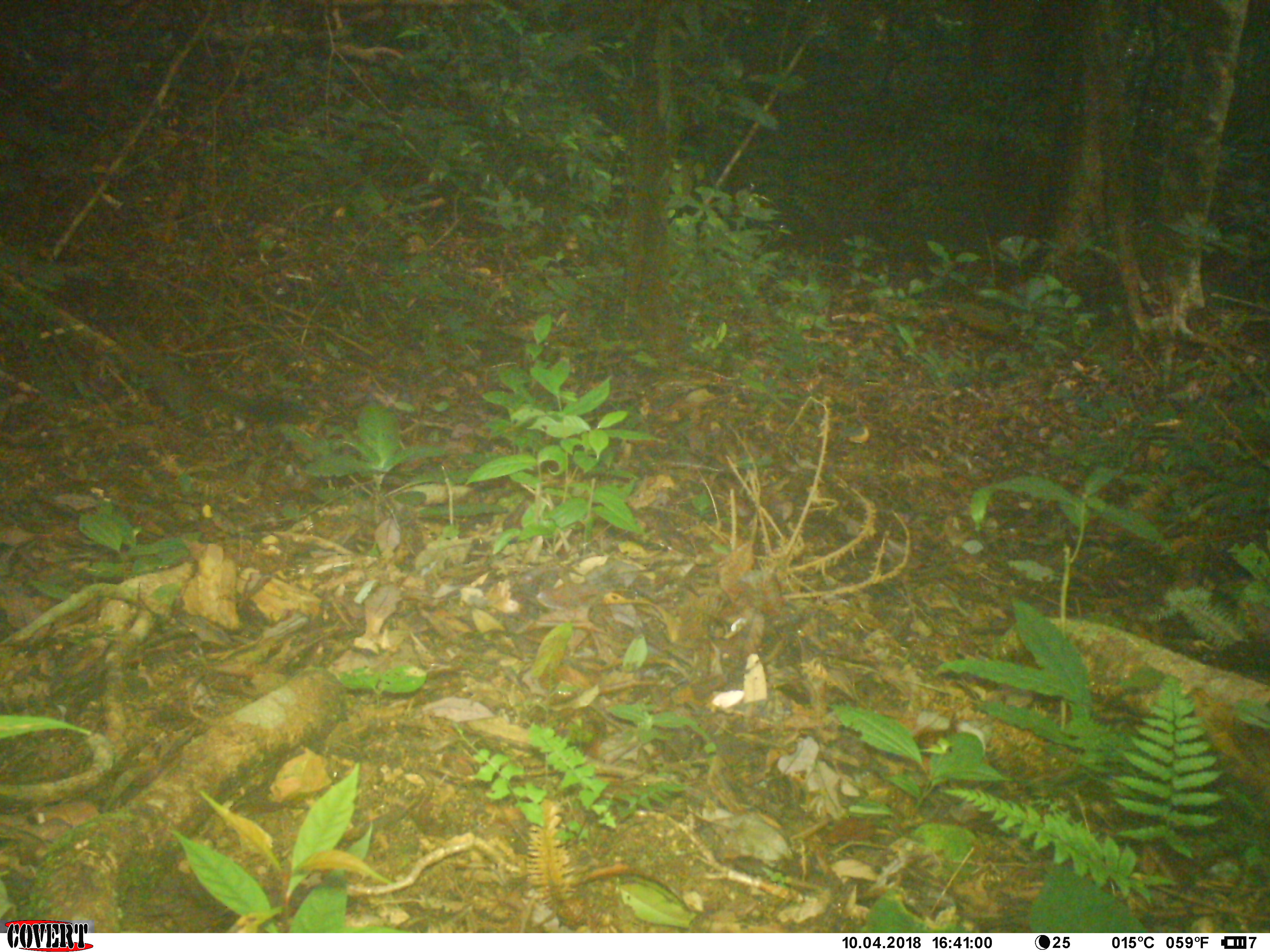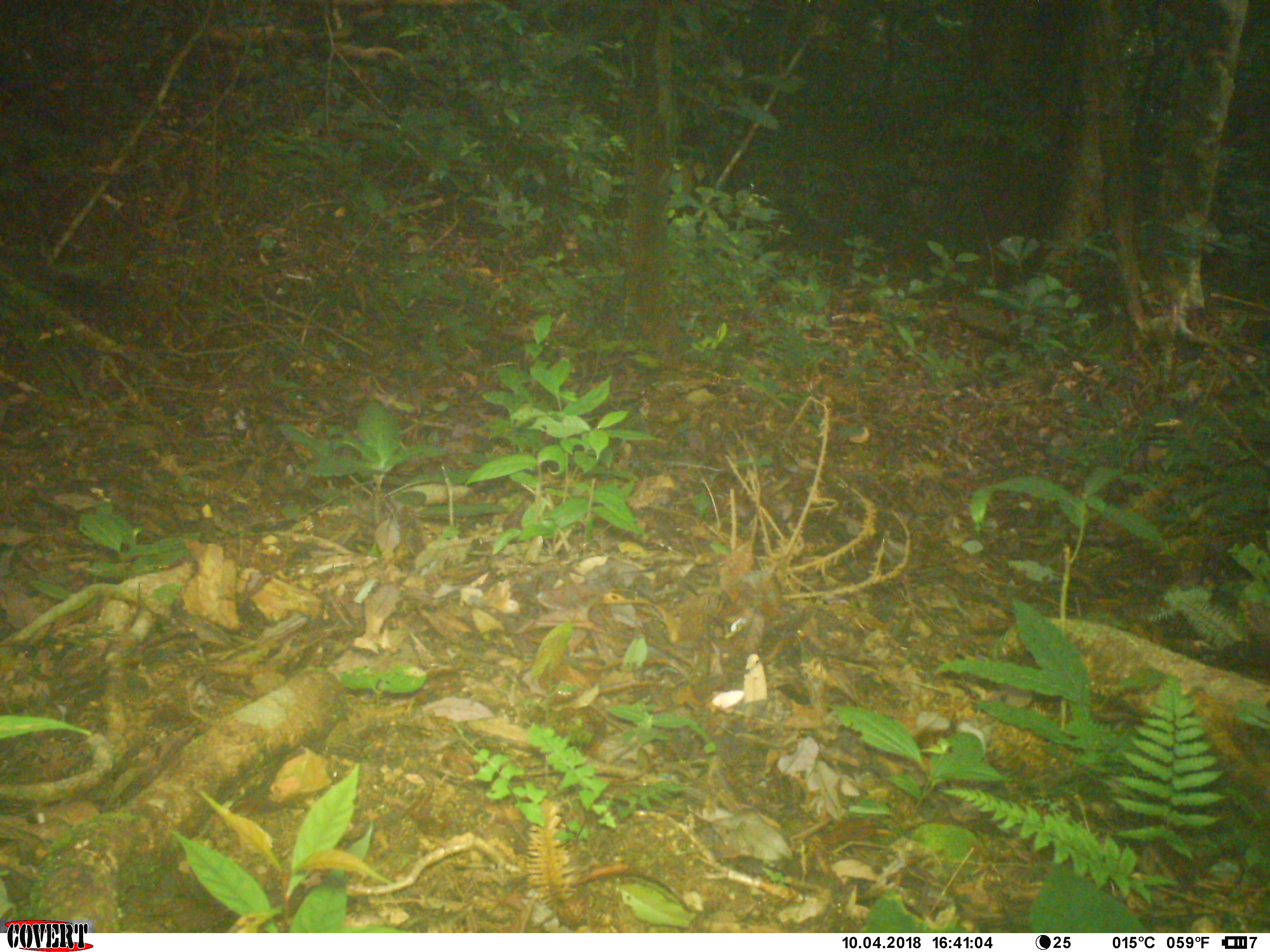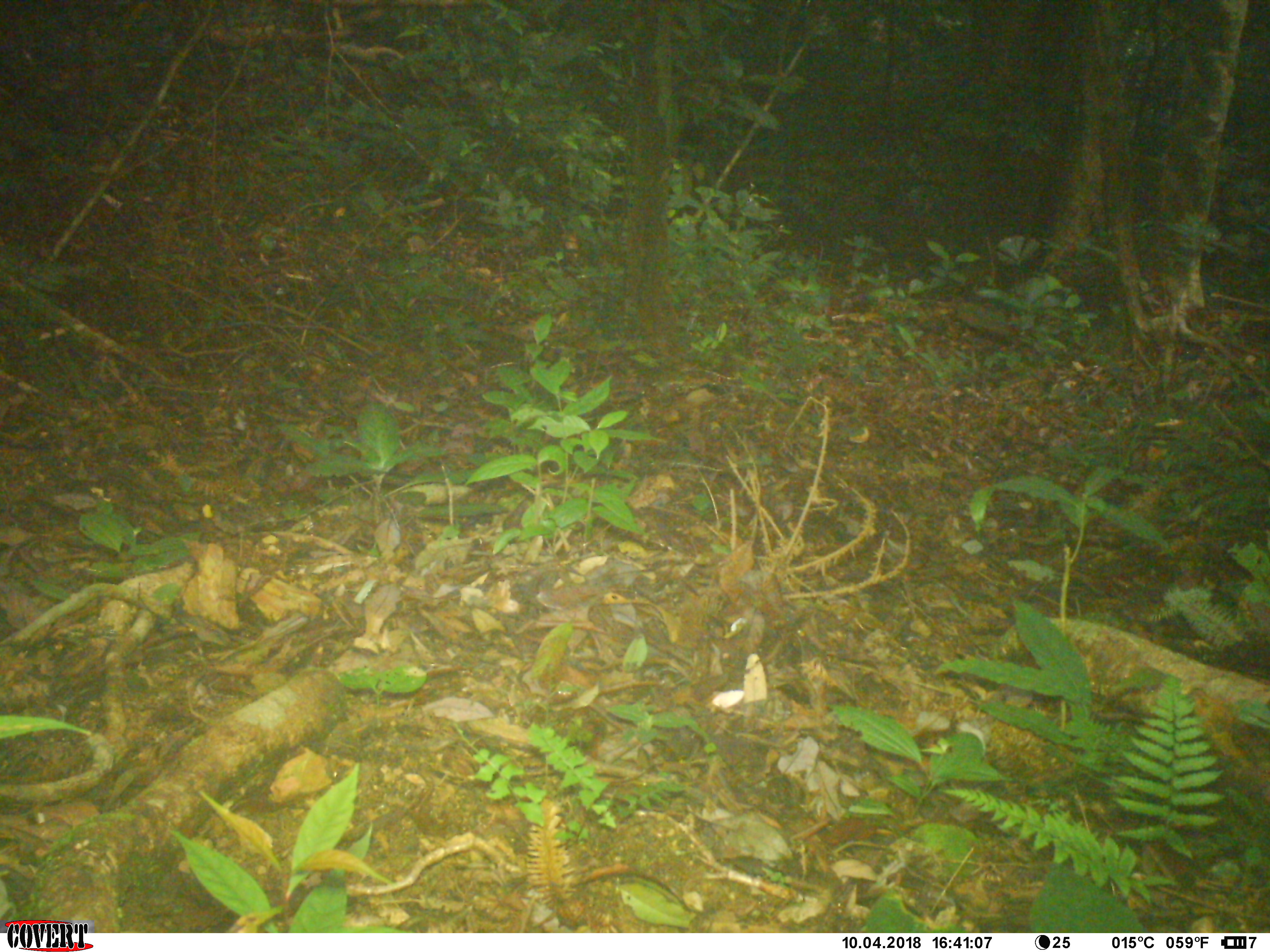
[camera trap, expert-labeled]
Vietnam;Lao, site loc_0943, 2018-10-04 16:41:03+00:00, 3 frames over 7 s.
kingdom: Animalia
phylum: Chordata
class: Mammalia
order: Rodentia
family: Sciuridae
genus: Sciurus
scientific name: Sciurus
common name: squirrel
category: unidentified squirrel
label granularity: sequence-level